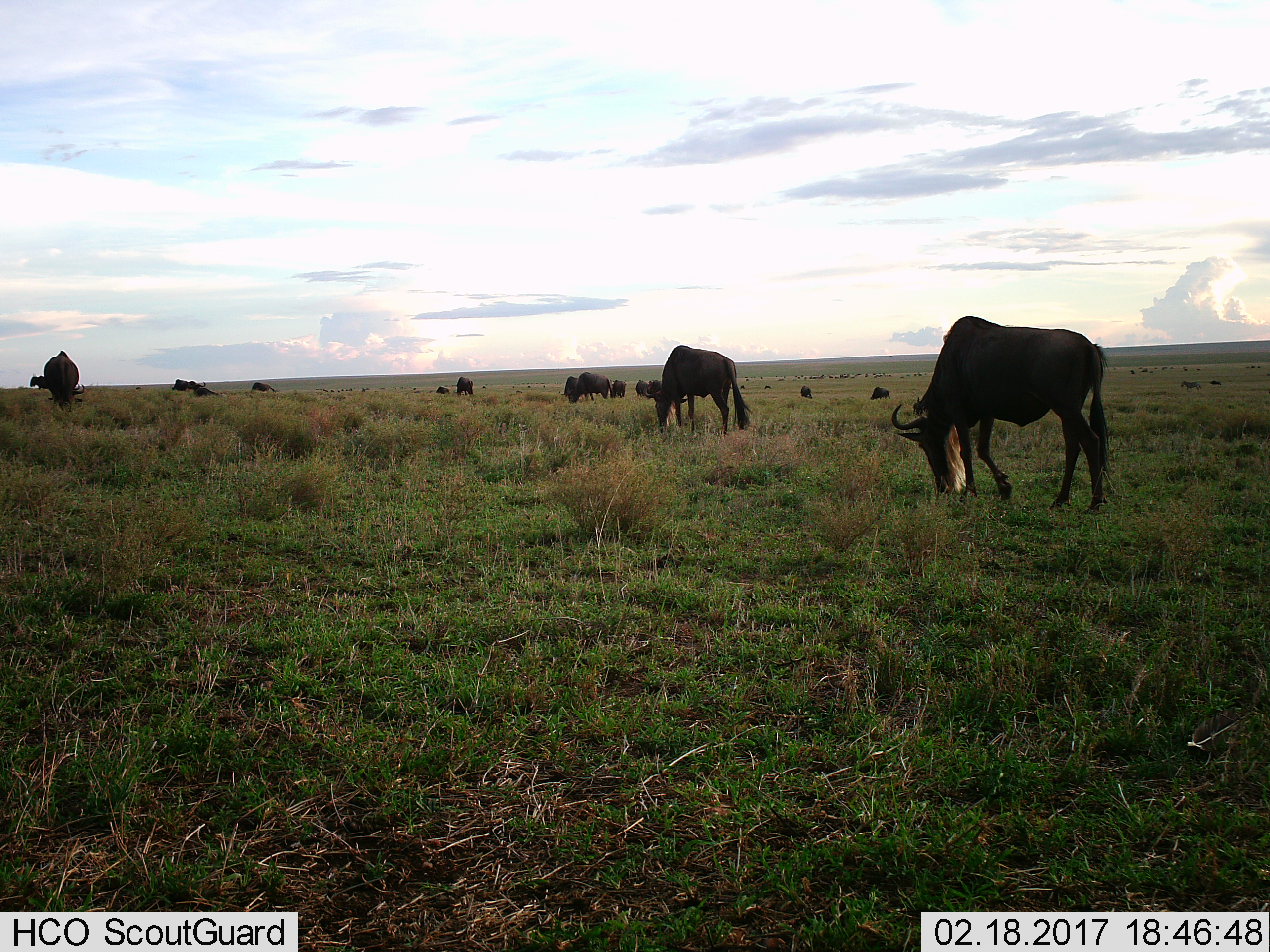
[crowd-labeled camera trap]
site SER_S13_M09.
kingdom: Animalia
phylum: Chordata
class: Mammalia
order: Artiodactyla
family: Bovidae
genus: Connochaetes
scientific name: Connochaetes taurinus taurinus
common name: blue wildebeest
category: wildebeestblue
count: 11-50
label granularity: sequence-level